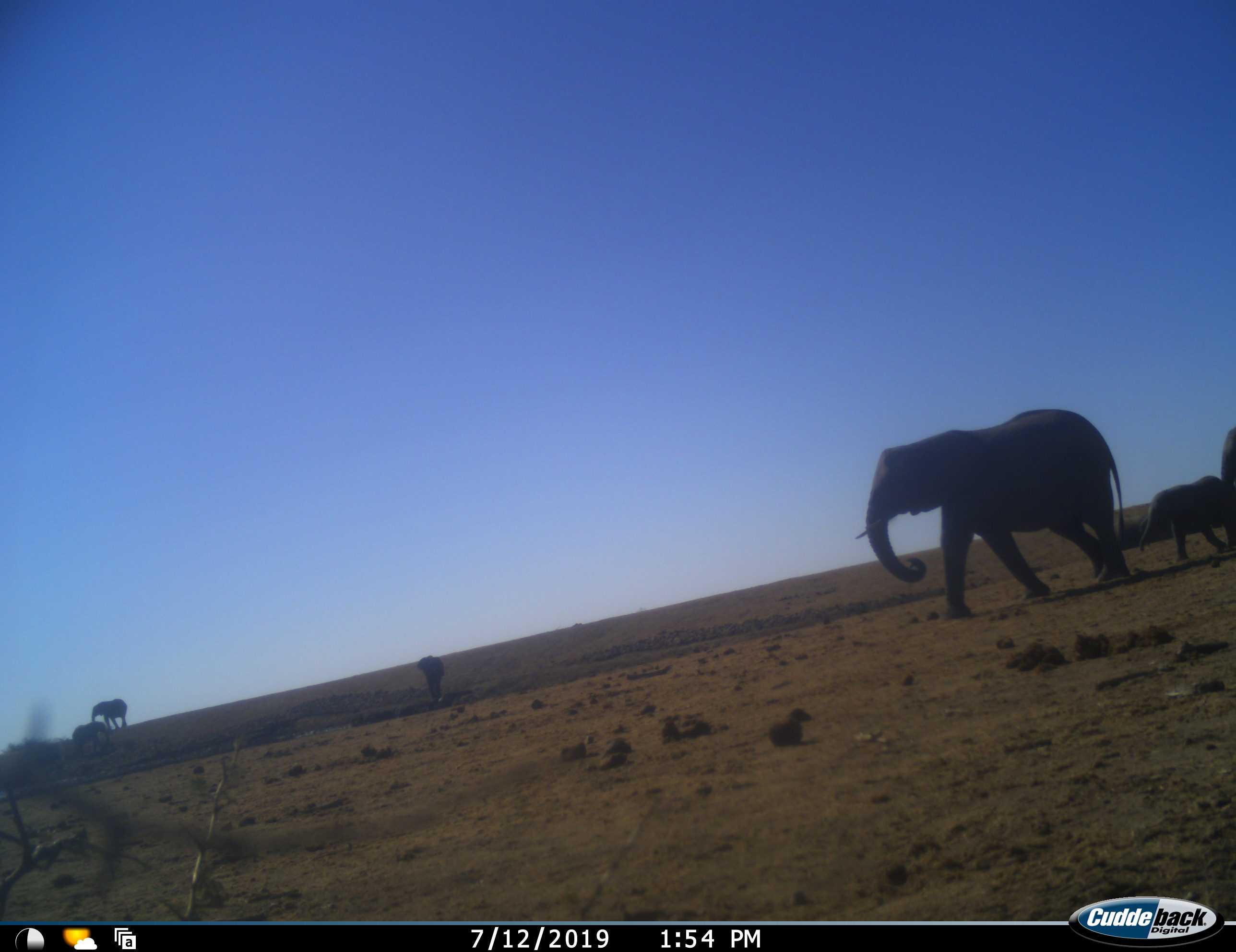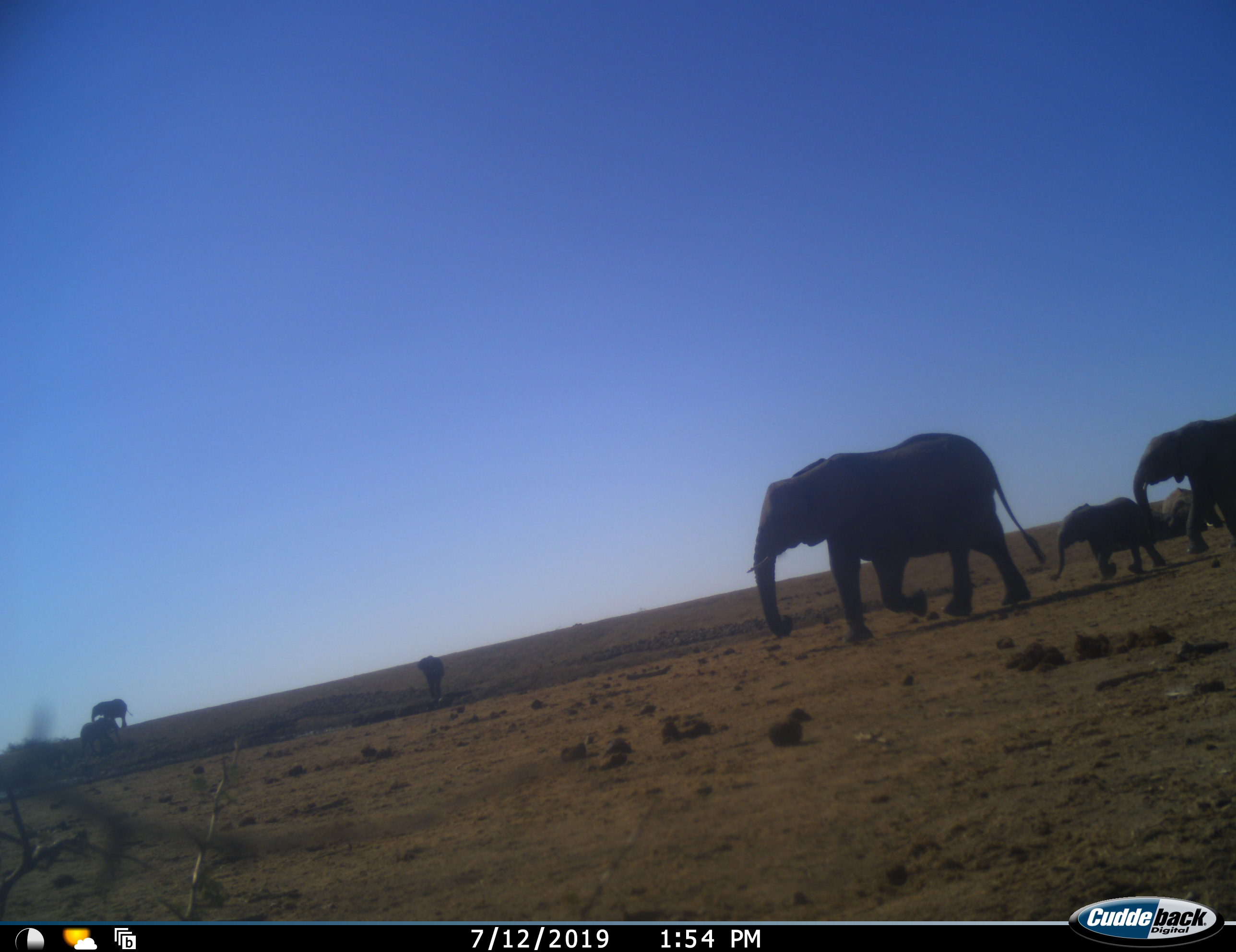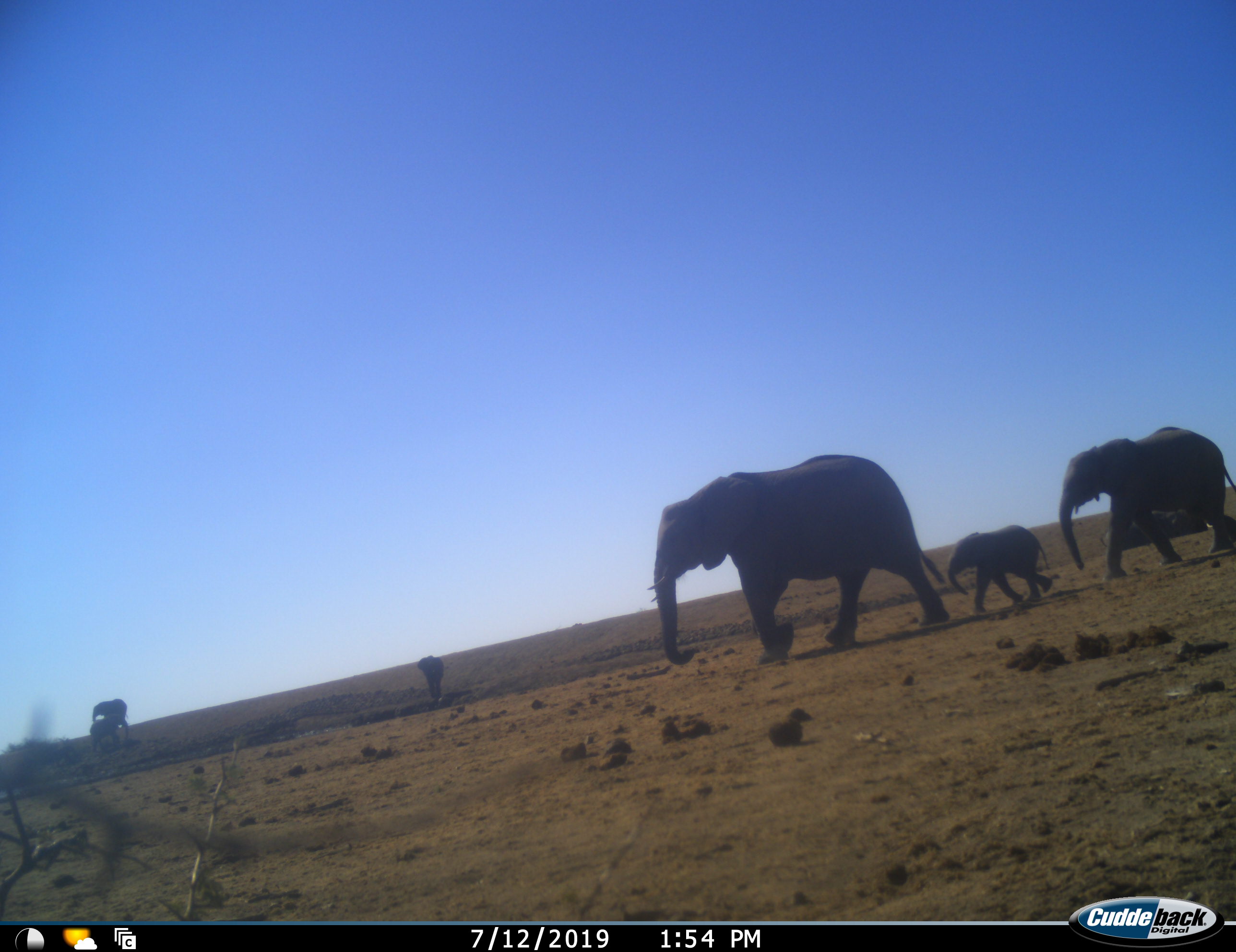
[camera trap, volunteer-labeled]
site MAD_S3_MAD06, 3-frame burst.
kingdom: Animalia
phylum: Chordata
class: Mammalia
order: Proboscidea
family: Elephantidae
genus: Loxodonta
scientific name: Loxodonta africana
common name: african bush elephant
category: elephant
Elephant (african bush elephant) (Loxodonta africana), count 6. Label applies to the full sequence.